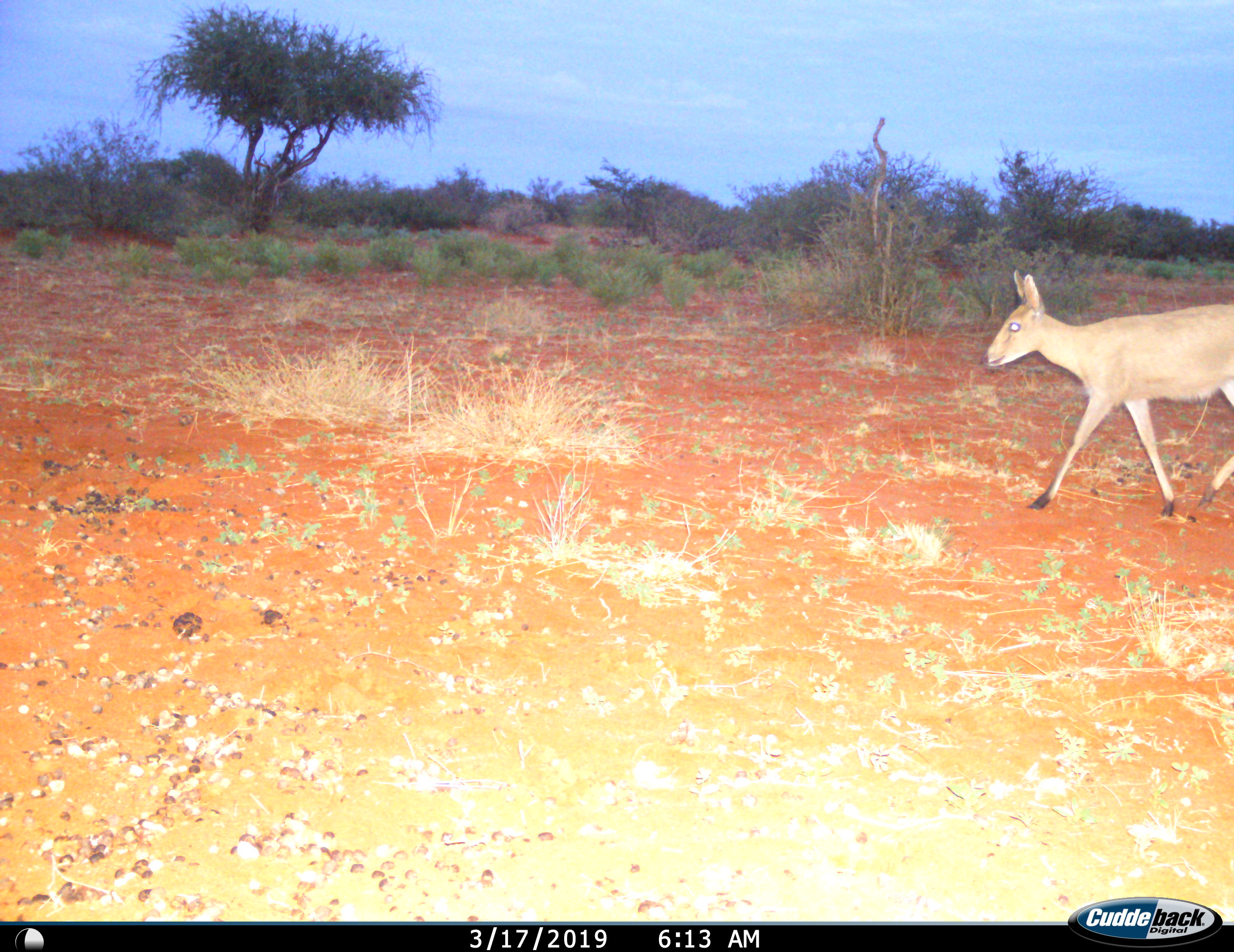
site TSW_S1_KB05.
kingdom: Animalia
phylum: Chordata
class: Mammalia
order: Artiodactyla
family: Bovidae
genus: Sylvicapra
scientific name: Sylvicapra grimmia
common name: common duiker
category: duikercommongrey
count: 1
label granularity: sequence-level